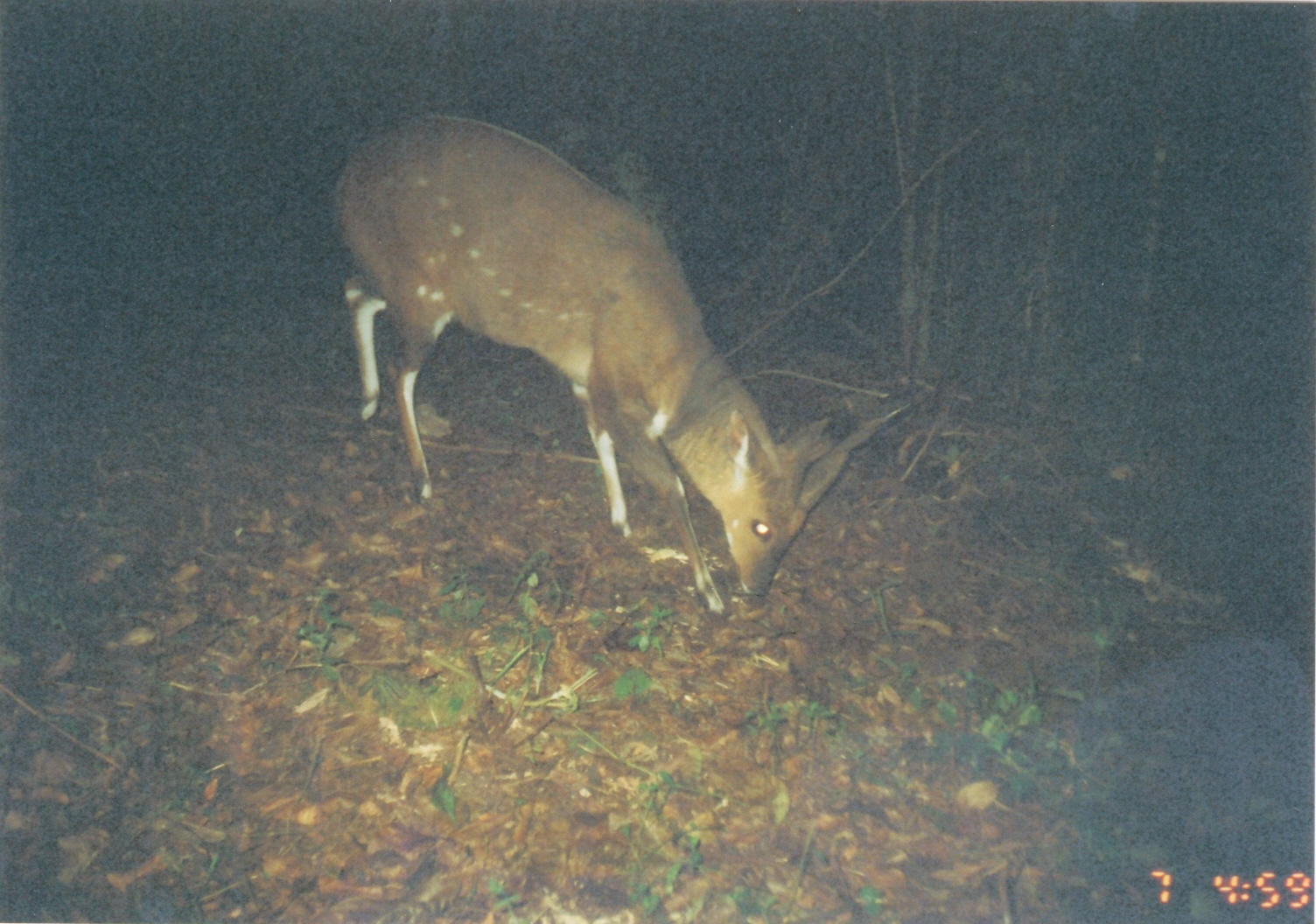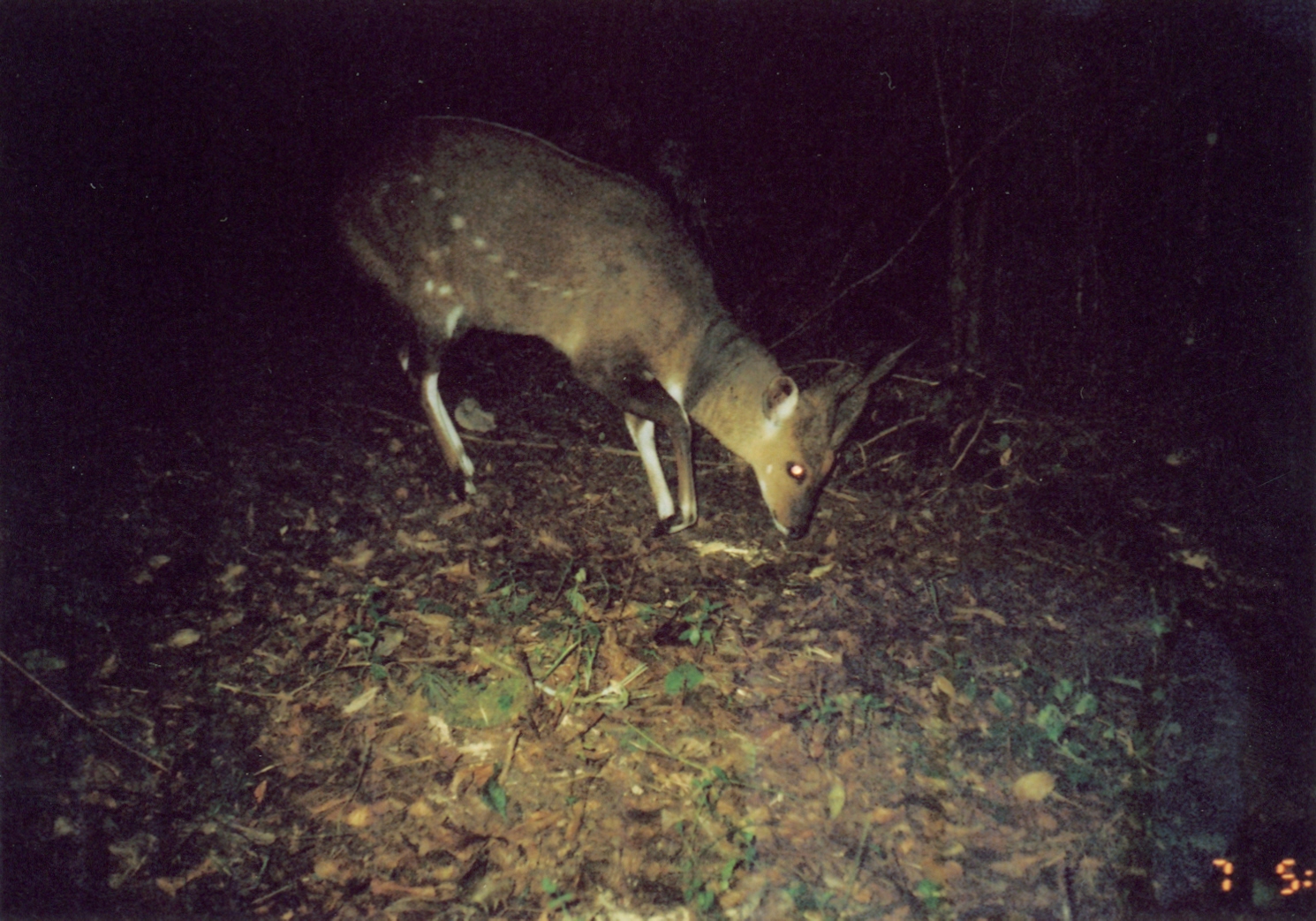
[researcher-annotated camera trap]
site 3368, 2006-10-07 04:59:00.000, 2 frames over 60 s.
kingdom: Animalia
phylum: Chordata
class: Mammalia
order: Artiodactyla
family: Bovidae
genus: Tragelaphus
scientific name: Tragelaphus scriptus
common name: bushbuck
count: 1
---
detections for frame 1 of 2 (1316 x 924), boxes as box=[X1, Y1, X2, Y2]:
tragelaphus scriptus: box=[328, 112, 888, 613]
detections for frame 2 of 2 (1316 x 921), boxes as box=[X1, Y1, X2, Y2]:
tragelaphus scriptus: box=[333, 114, 916, 539]